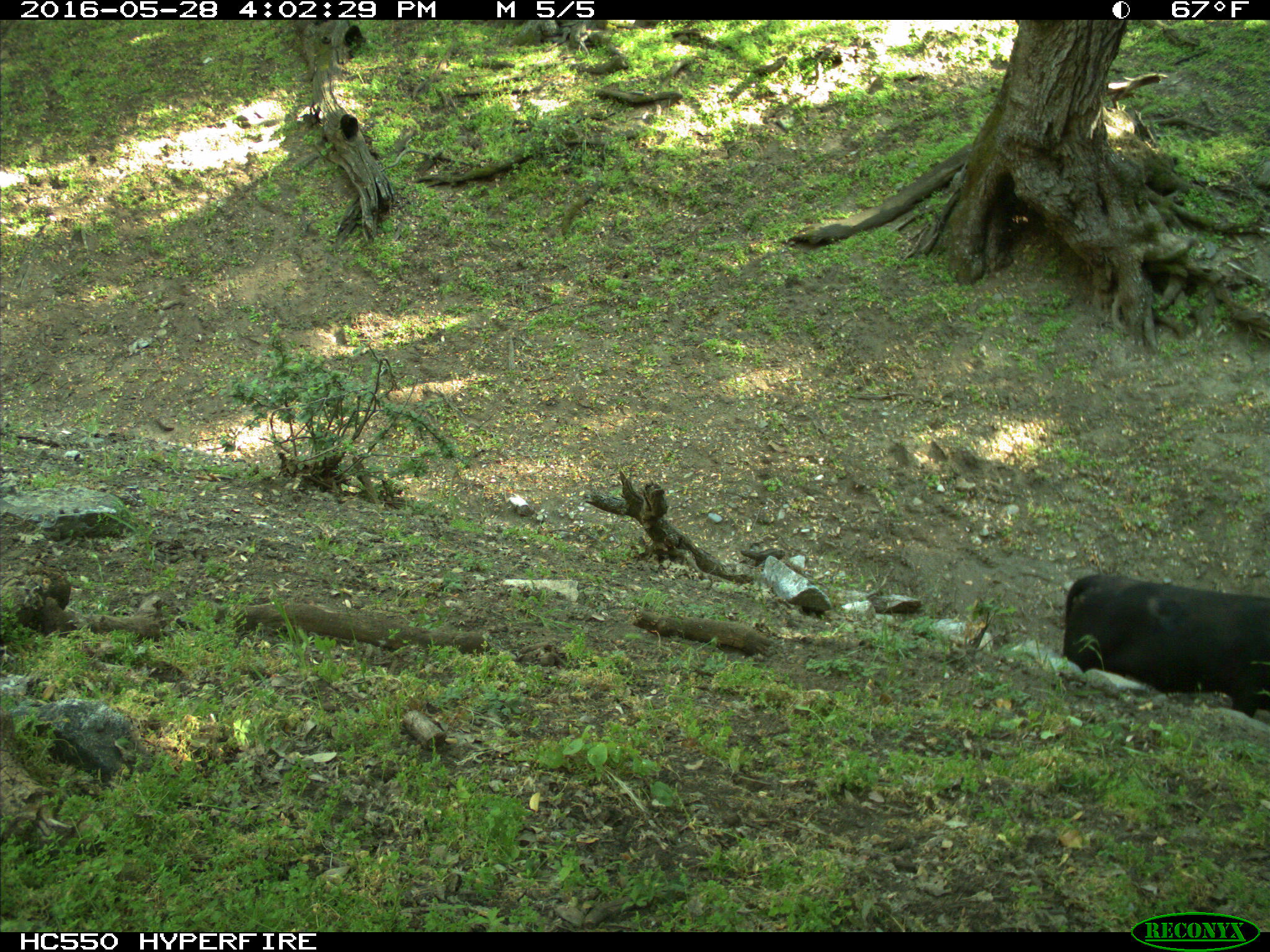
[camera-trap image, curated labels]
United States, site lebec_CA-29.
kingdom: Animalia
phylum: Chordata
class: Mammalia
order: Artiodactyla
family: Bovidae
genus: Bos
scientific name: Bos taurus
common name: domestic cow